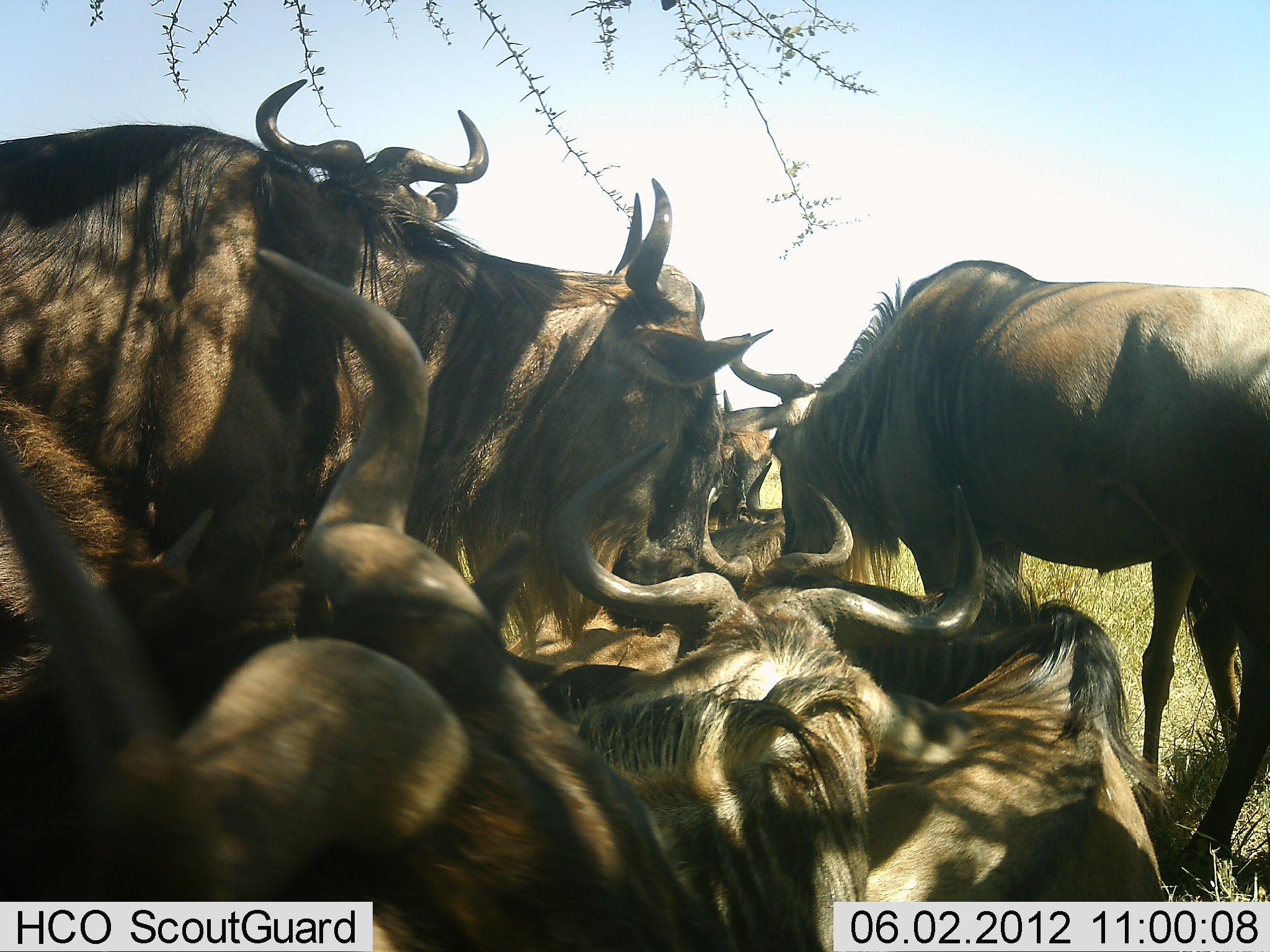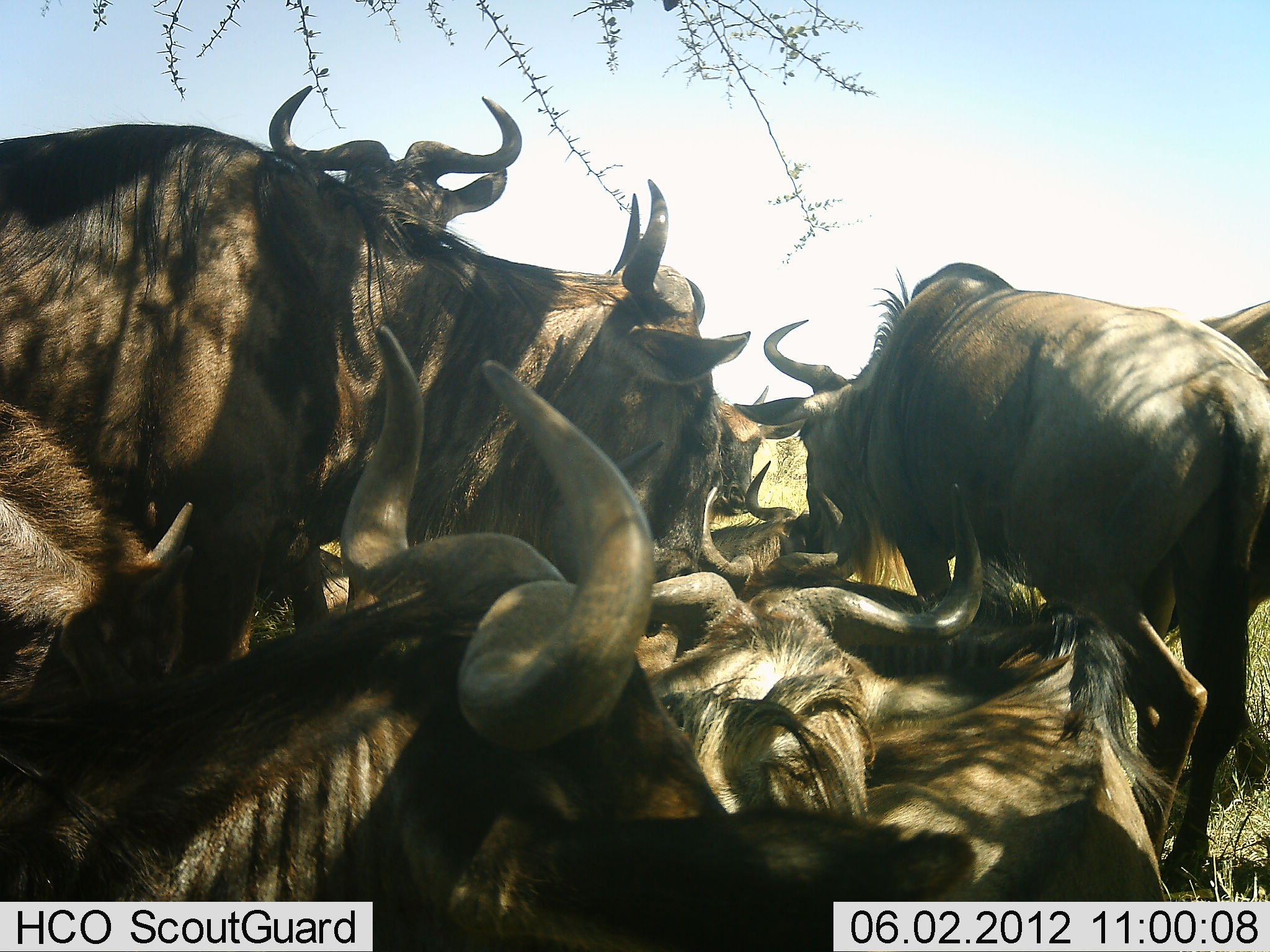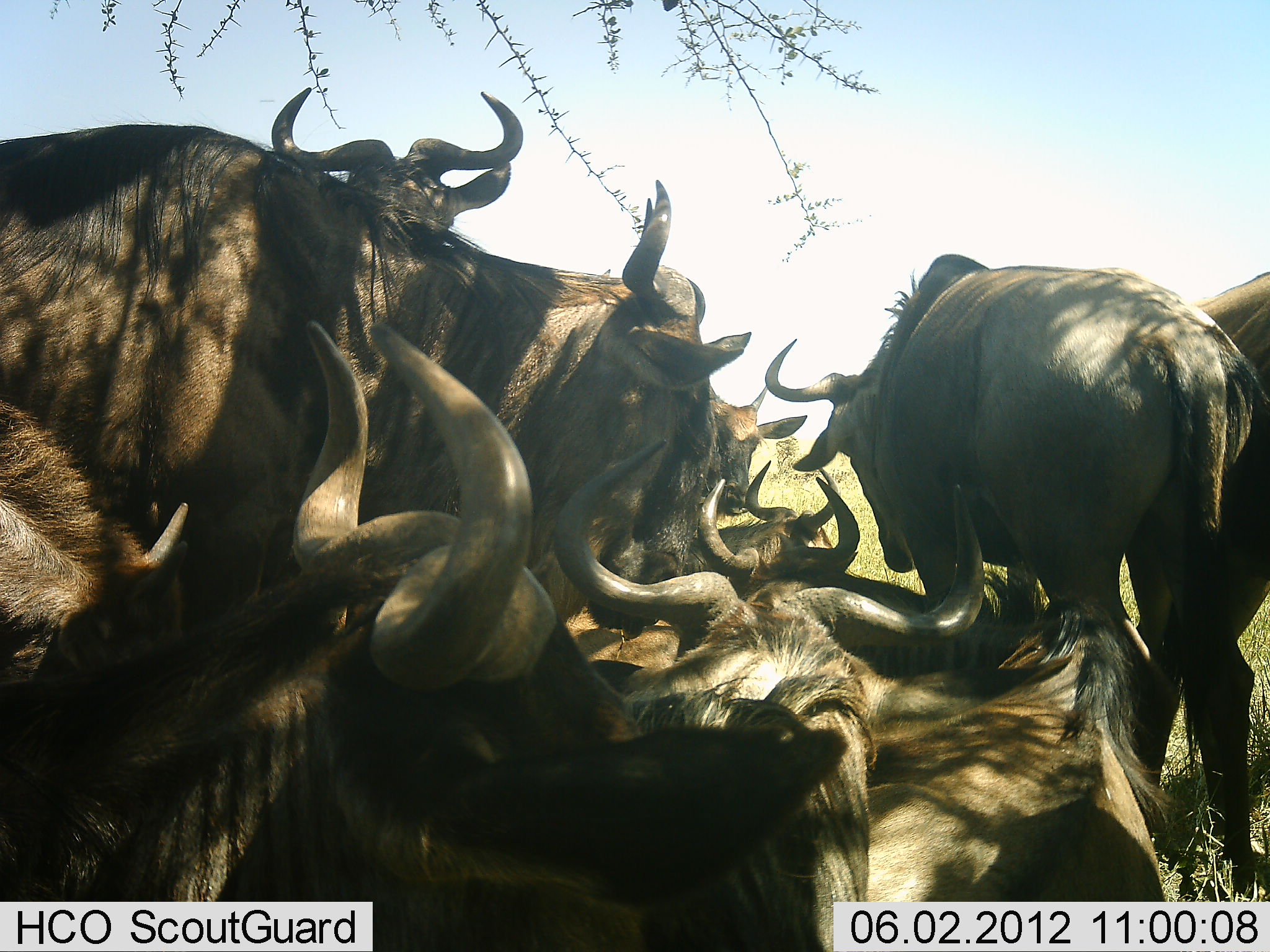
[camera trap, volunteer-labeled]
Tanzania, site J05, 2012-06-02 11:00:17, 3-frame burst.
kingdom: Animalia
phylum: Chordata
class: Mammalia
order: Artiodactyla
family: Bovidae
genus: Connochaetes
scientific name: Connochaetes taurinus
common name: blue wildebeest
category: wildebeest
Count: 9.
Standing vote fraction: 40%.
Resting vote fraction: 80%.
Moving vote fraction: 20%.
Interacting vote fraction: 50%.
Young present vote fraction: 0%.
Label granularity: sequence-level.